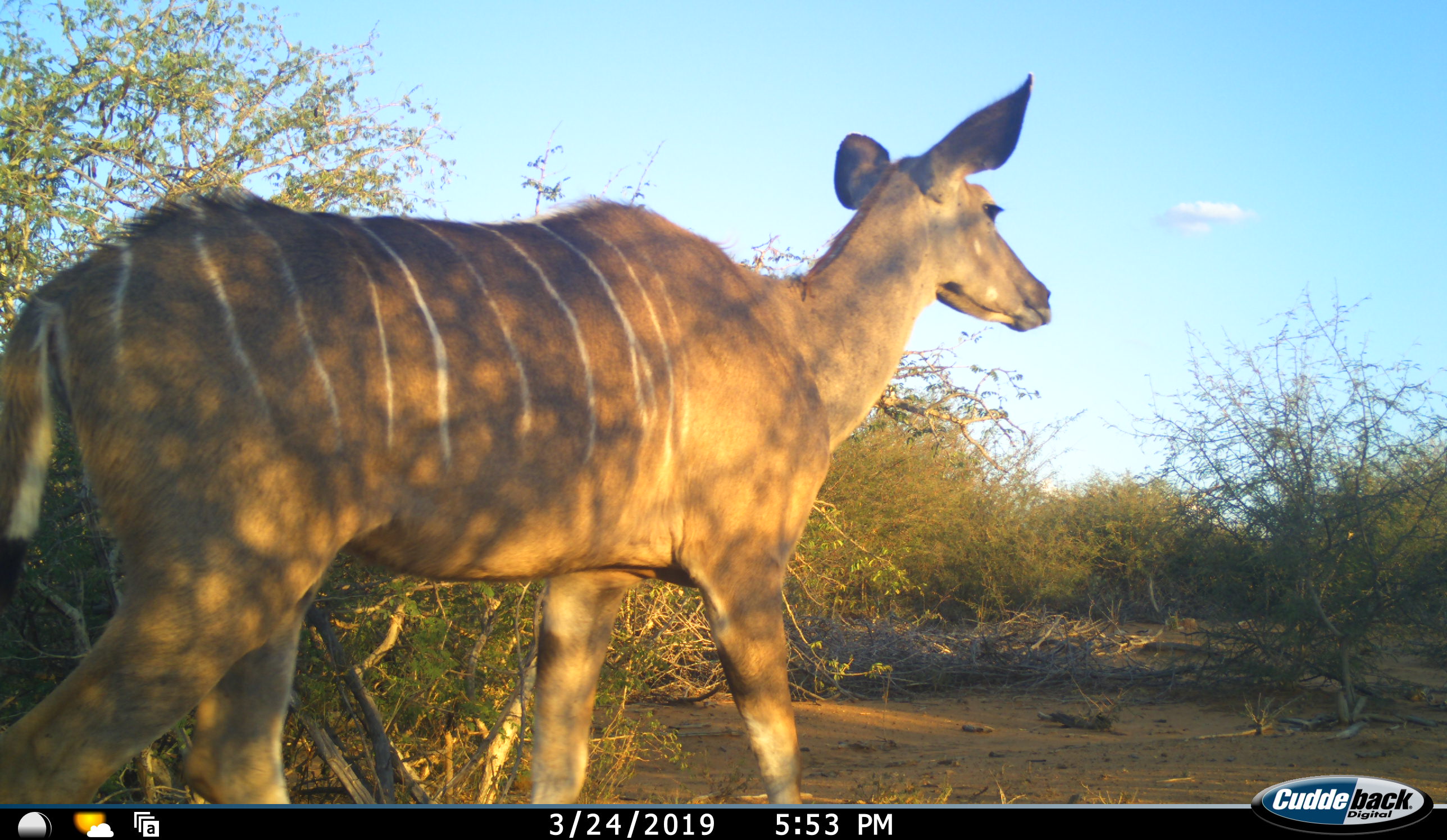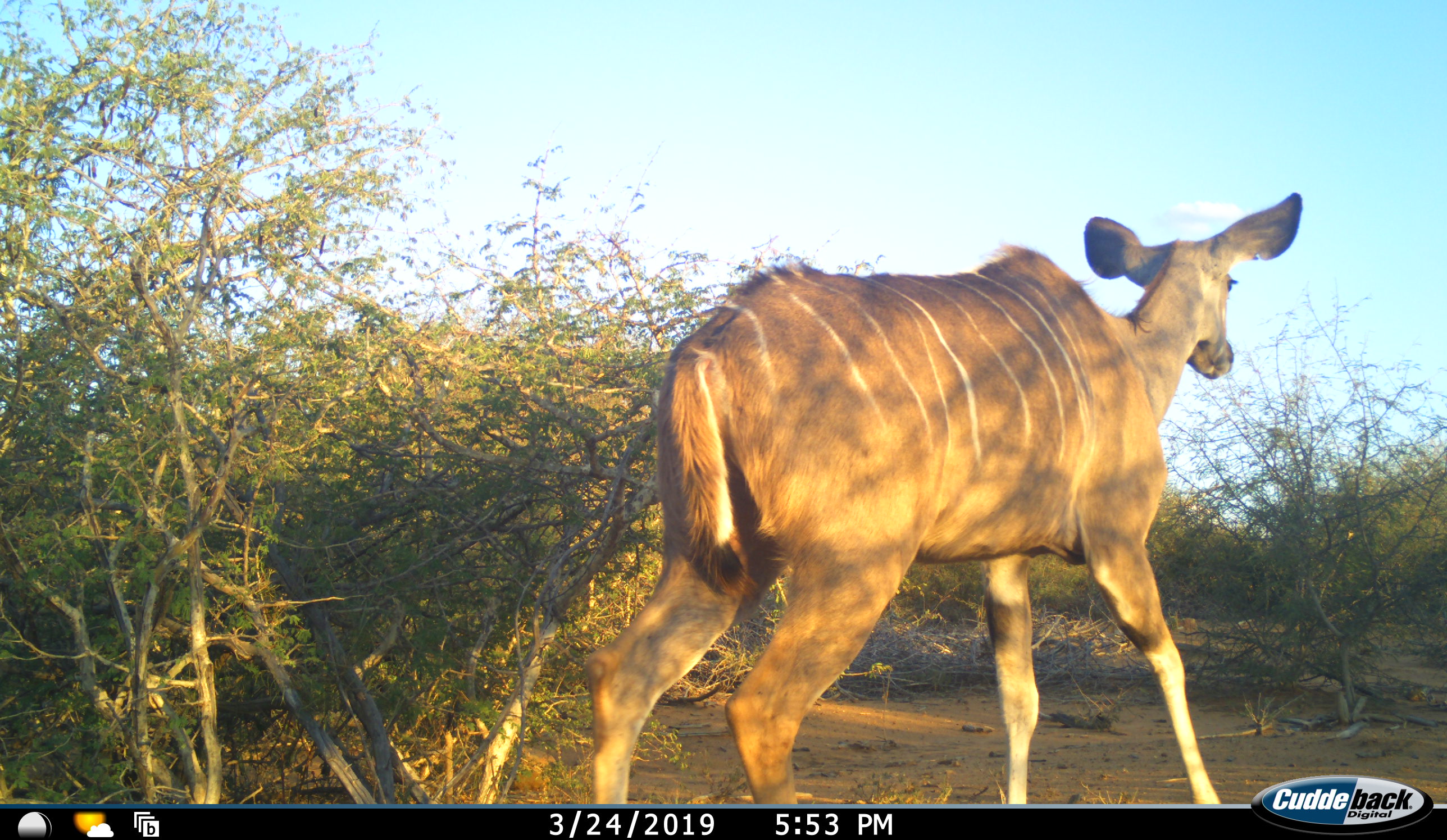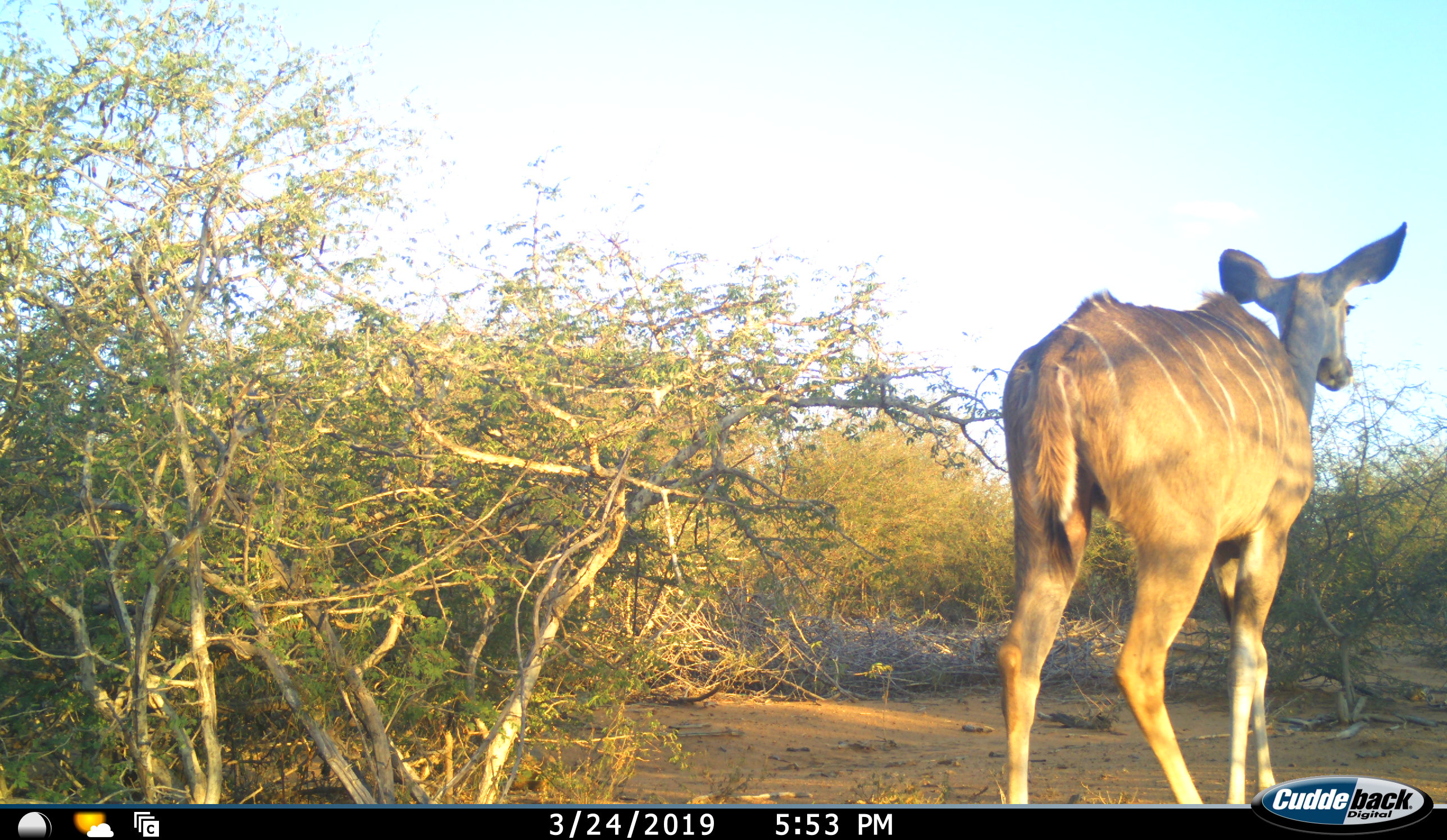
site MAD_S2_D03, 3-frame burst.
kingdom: Animalia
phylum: Chordata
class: Mammalia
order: Artiodactyla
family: Bovidae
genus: Tragelaphus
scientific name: Tragelaphus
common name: kudu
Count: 1.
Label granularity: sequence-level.